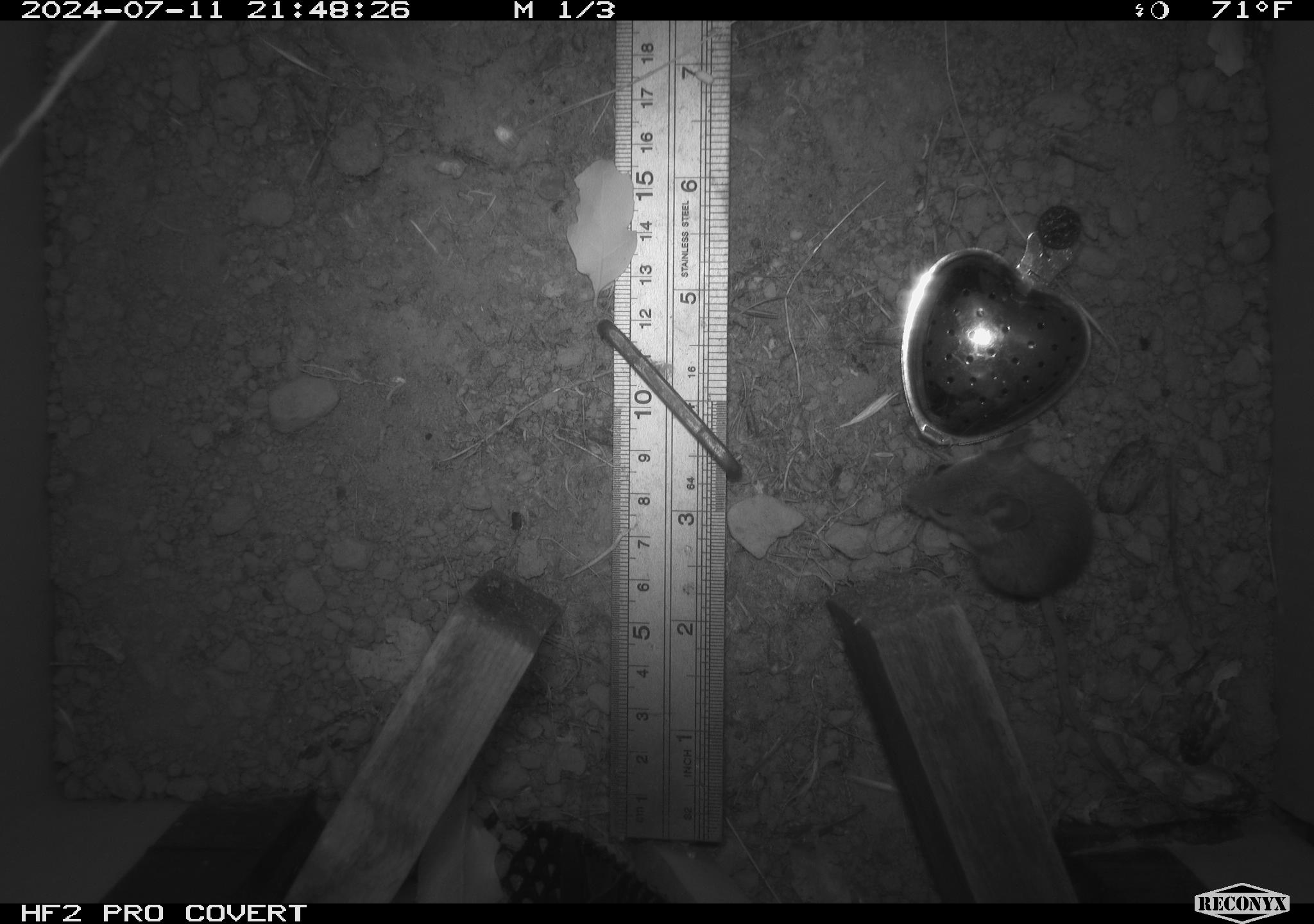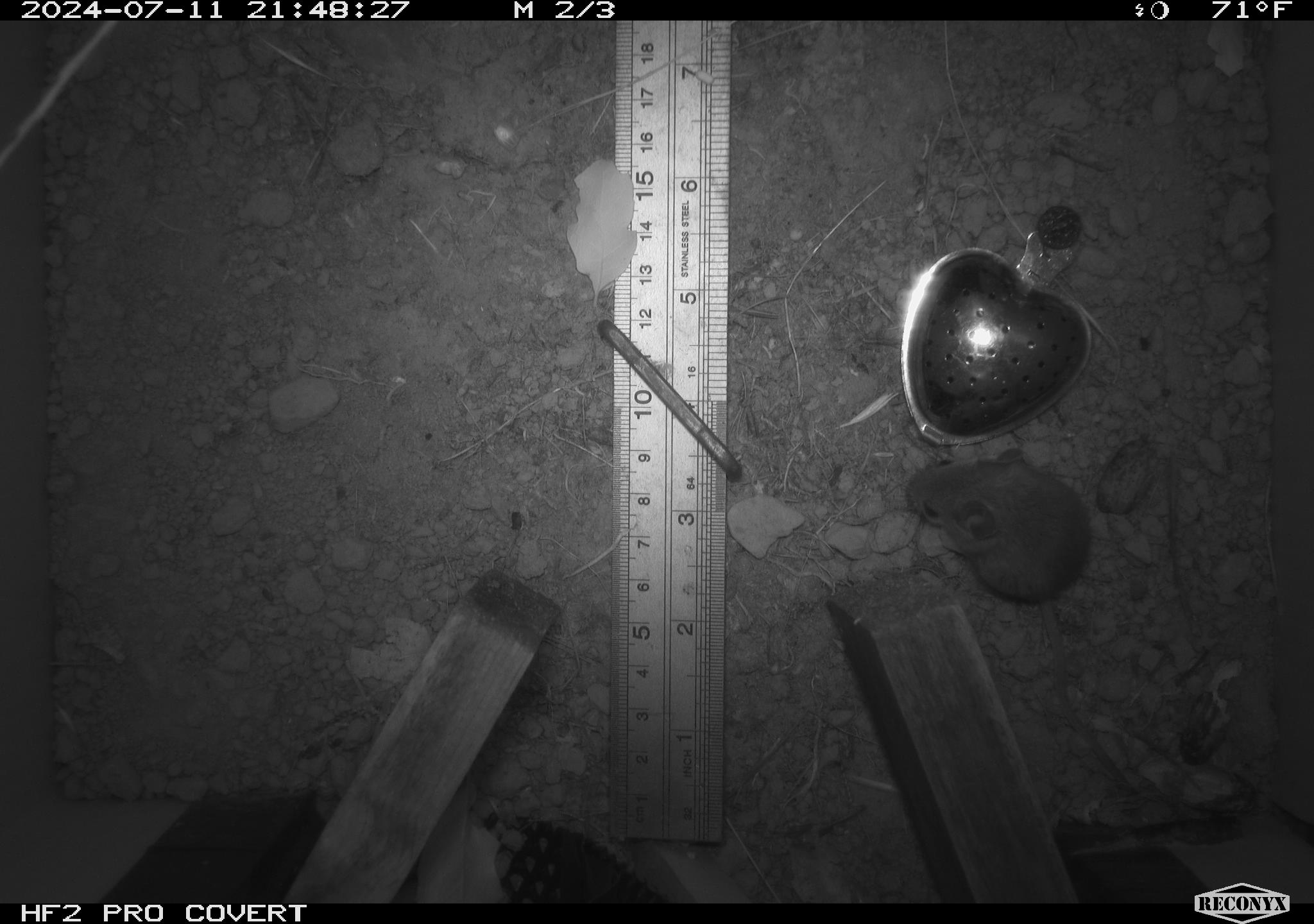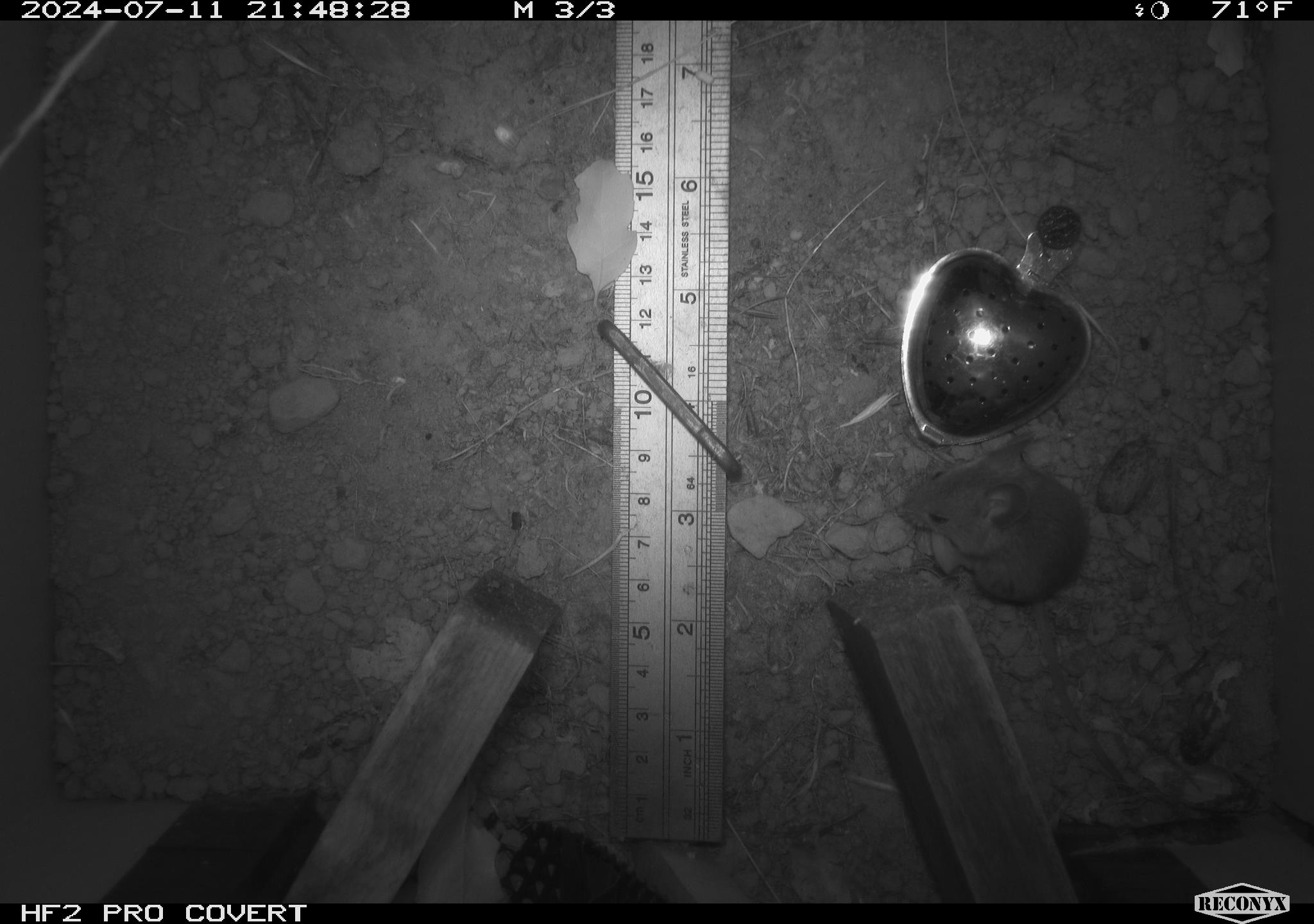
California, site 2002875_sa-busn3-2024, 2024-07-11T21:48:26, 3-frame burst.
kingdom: Animalia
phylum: Chordata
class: Mammalia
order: Rodentia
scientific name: Rodentia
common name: mouse species